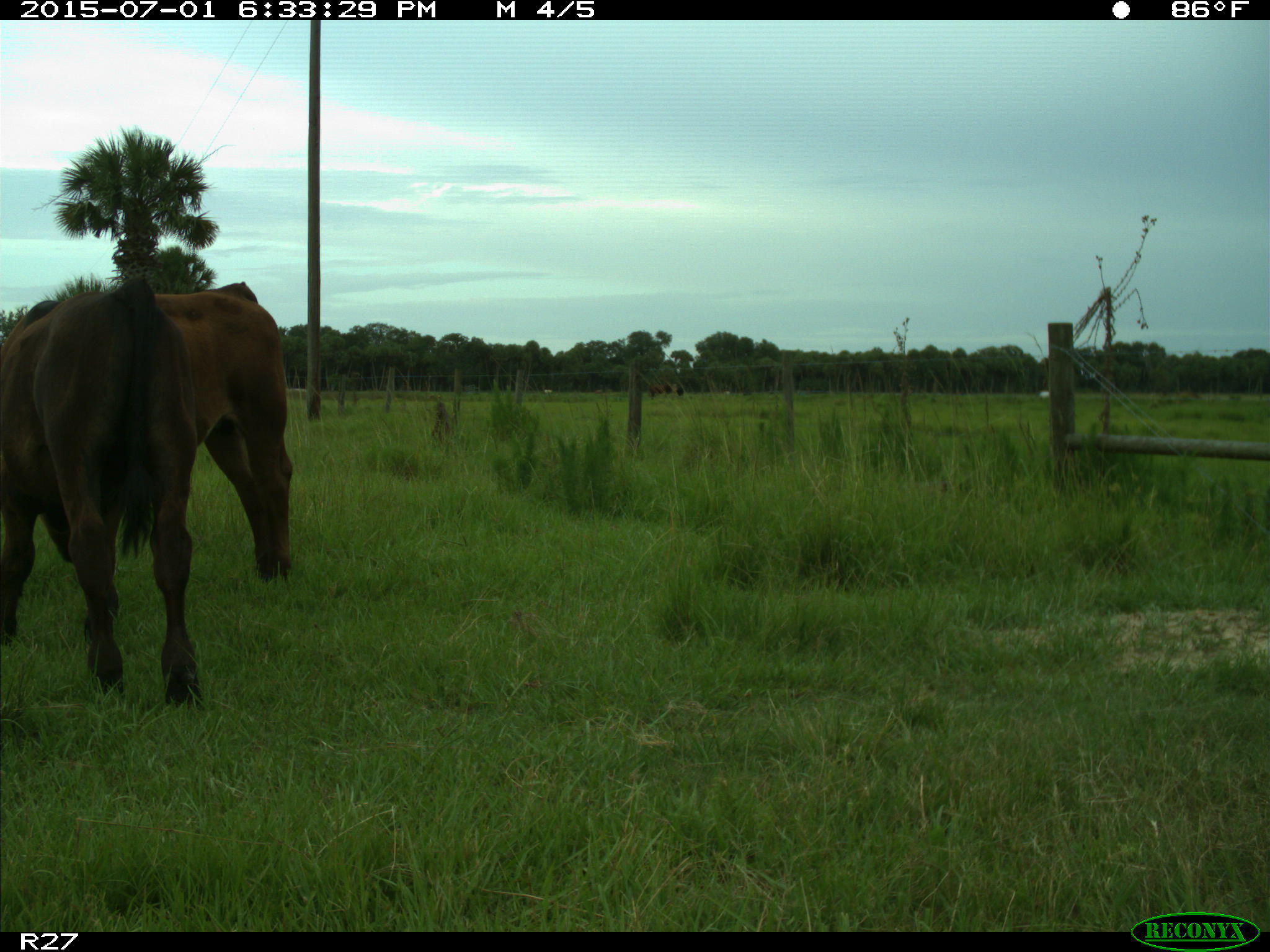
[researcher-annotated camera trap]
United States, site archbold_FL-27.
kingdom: Animalia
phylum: Chordata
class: Mammalia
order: Artiodactyla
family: Bovidae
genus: Bos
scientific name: Bos taurus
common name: domestic cow